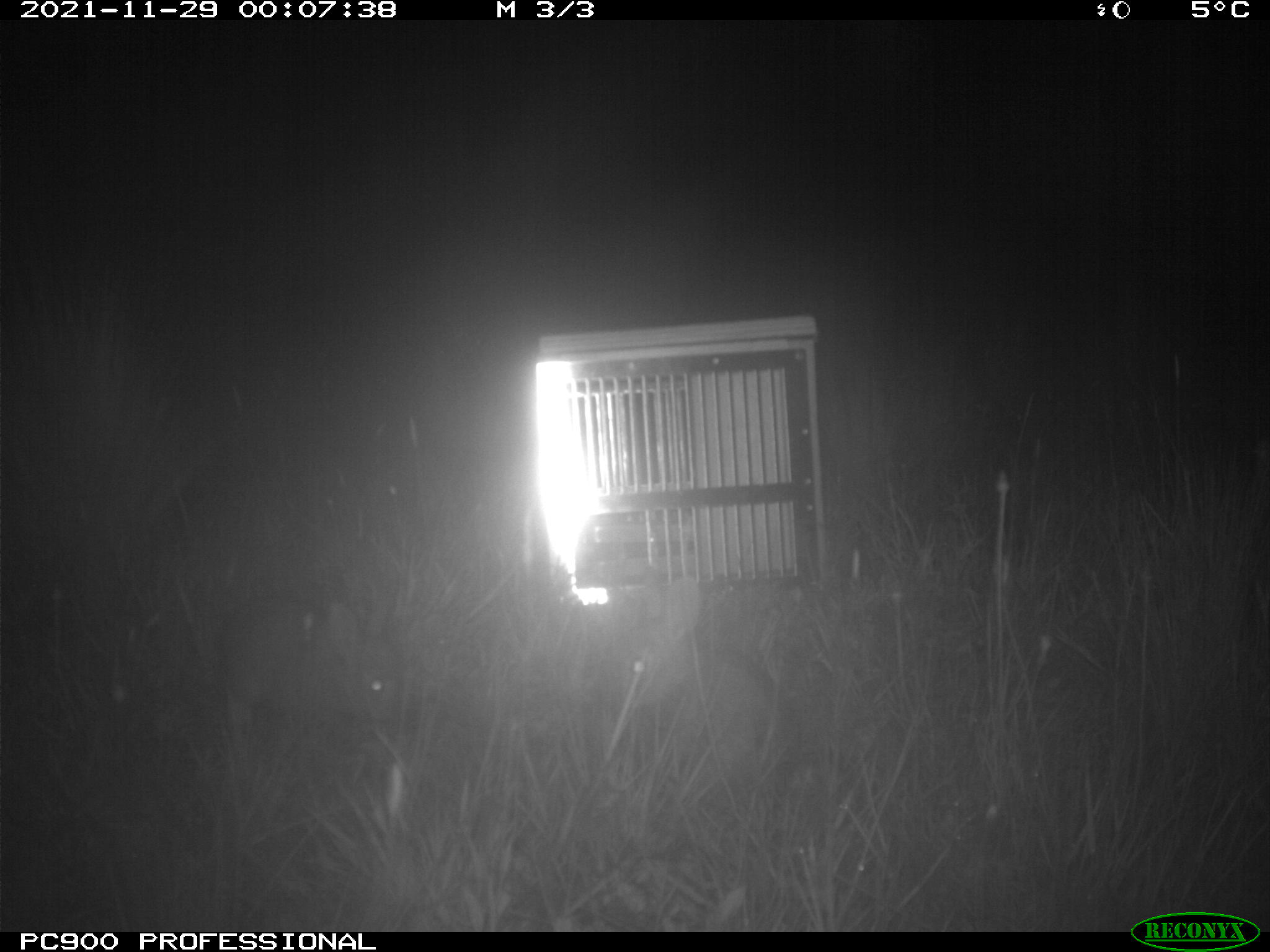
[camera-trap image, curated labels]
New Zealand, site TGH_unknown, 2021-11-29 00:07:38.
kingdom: Animalia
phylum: Chordata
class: Mammalia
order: Lagomorpha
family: Leporidae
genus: Oryctolagus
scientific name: Oryctolagus cuniculus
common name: european rabbit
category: rabbit